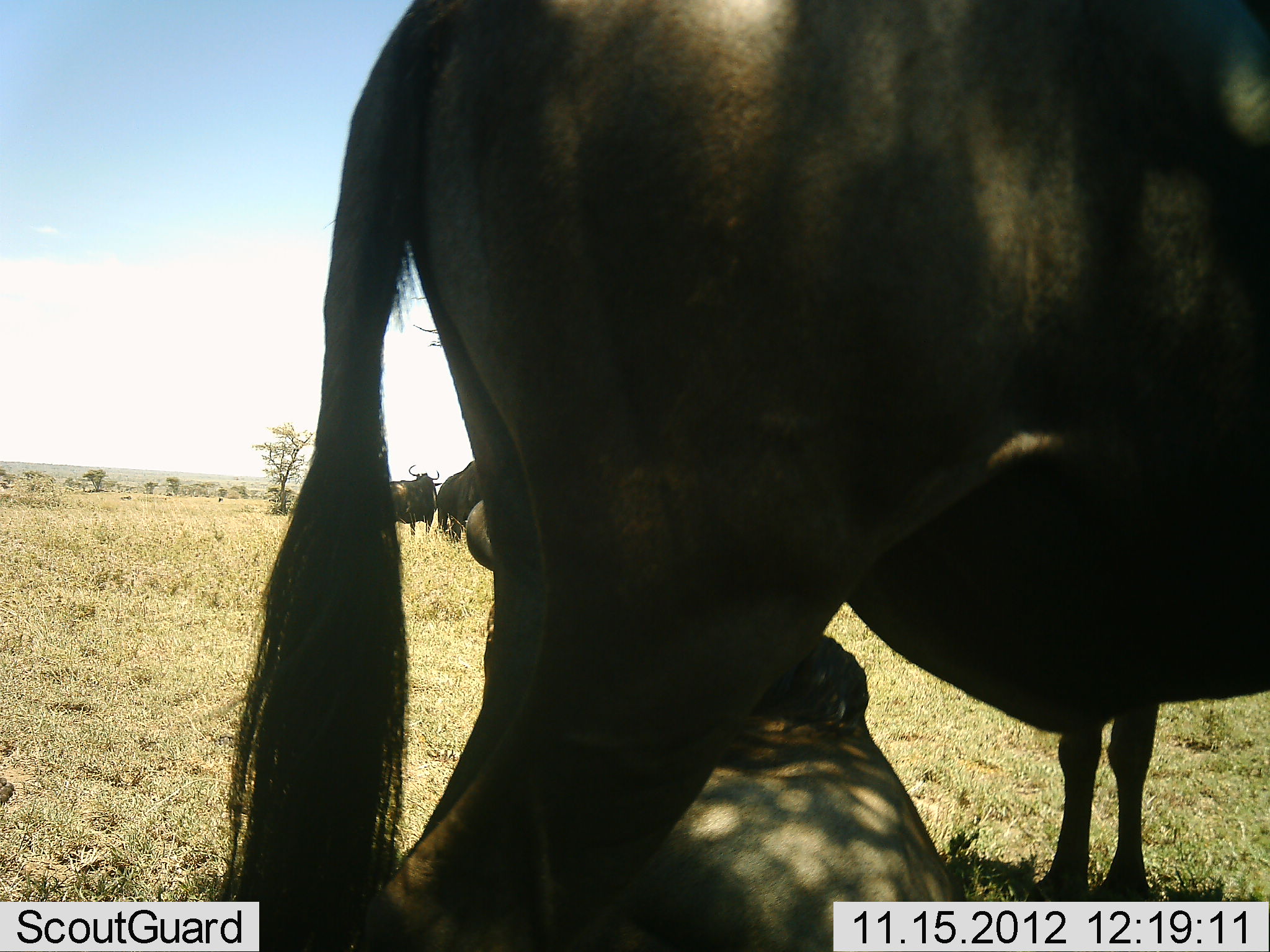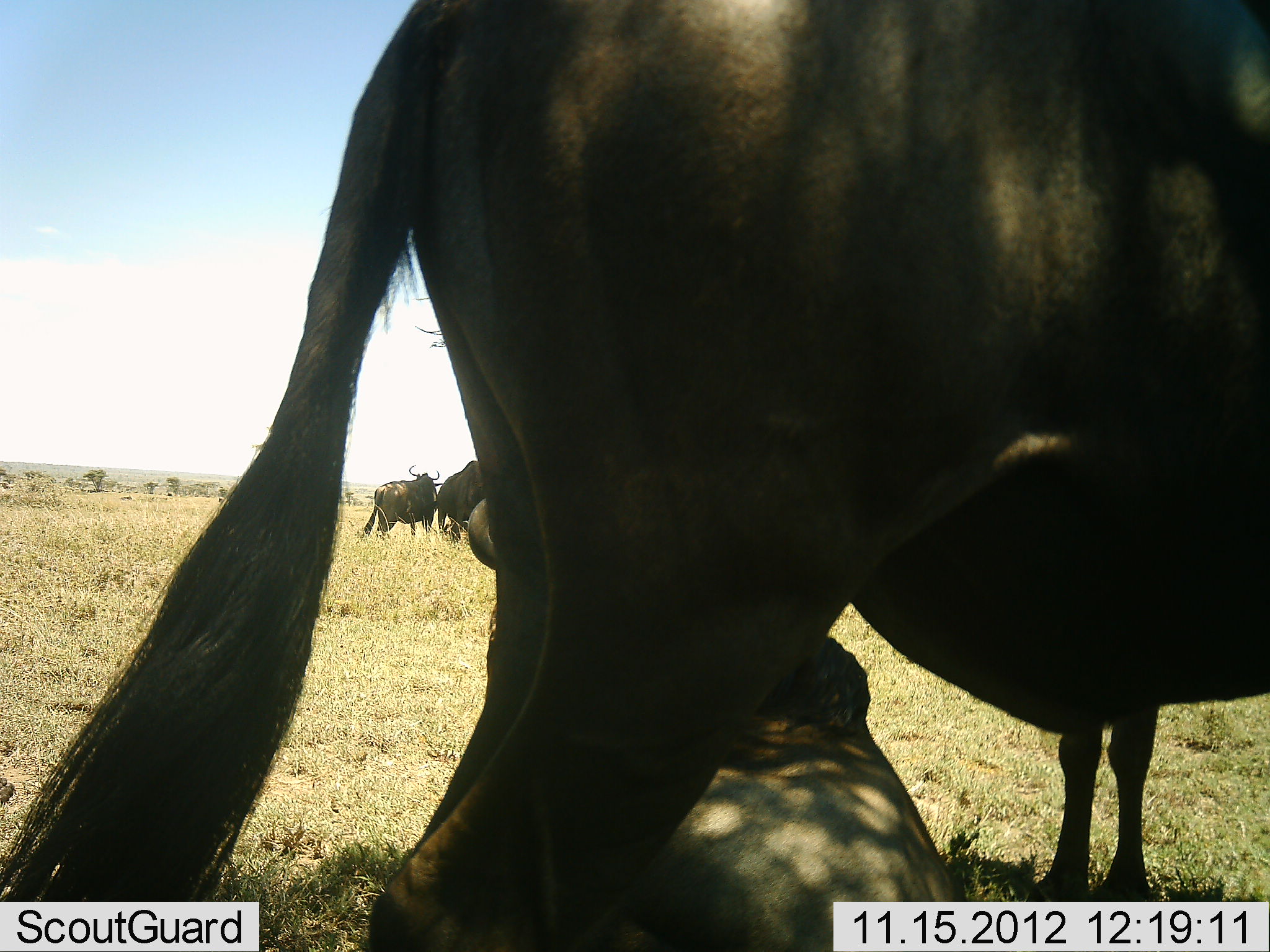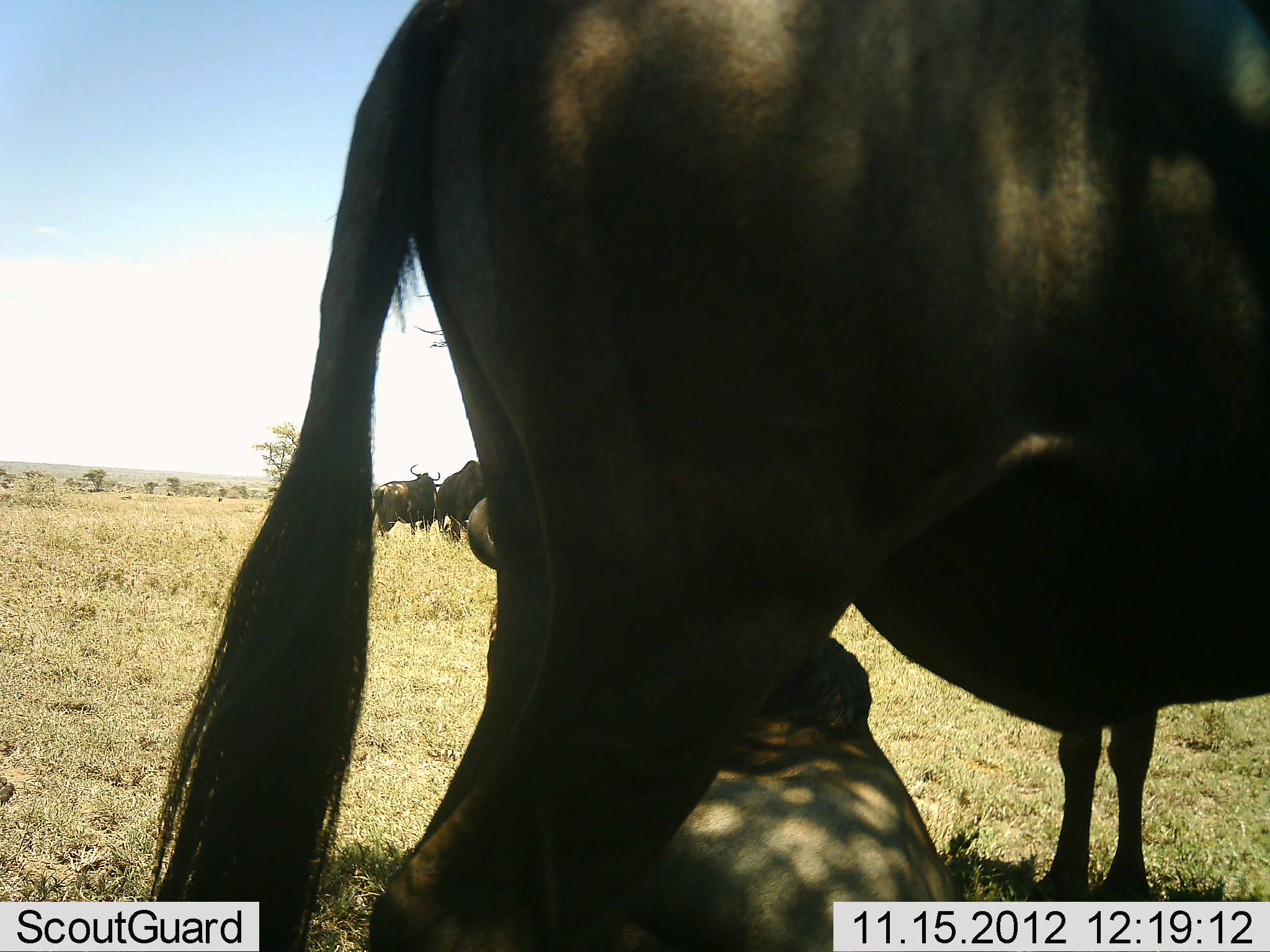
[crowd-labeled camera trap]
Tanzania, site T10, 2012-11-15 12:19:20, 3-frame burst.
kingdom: Animalia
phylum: Chordata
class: Mammalia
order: Artiodactyla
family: Bovidae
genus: Connochaetes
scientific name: Connochaetes taurinus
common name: blue wildebeest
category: wildebeest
Wildebeest (blue wildebeest) (Connochaetes taurinus), count 5. Behavior (volunteer vote fractions): standing 73%, resting 91%, moving 0%, interacting 9%. Young present (vote fraction): 18%. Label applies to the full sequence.